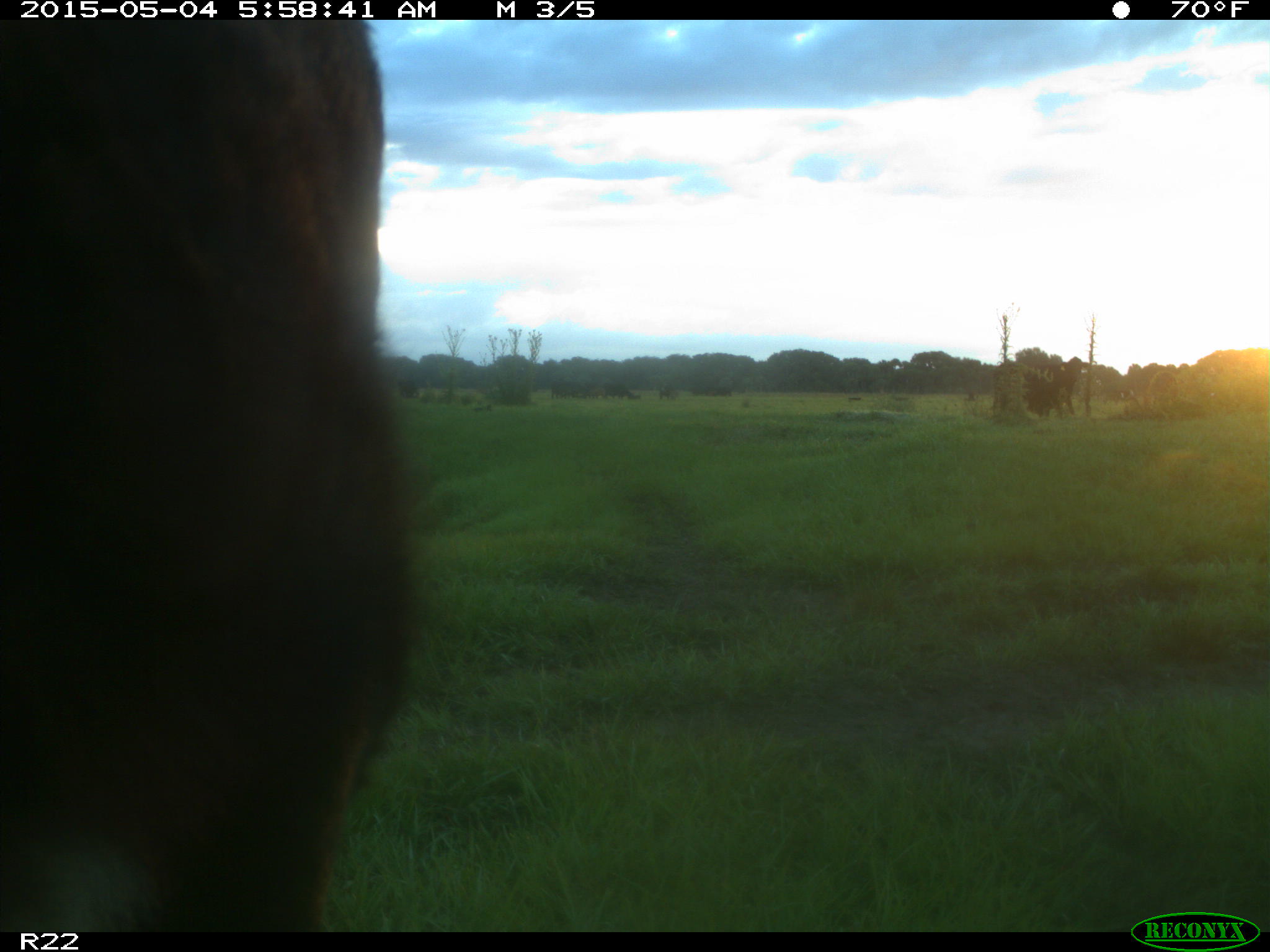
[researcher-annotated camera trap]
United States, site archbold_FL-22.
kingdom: Animalia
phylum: Chordata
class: Mammalia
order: Artiodactyla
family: Bovidae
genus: Bos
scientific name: Bos taurus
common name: domestic cow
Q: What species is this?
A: Bos taurus (domestic cow).